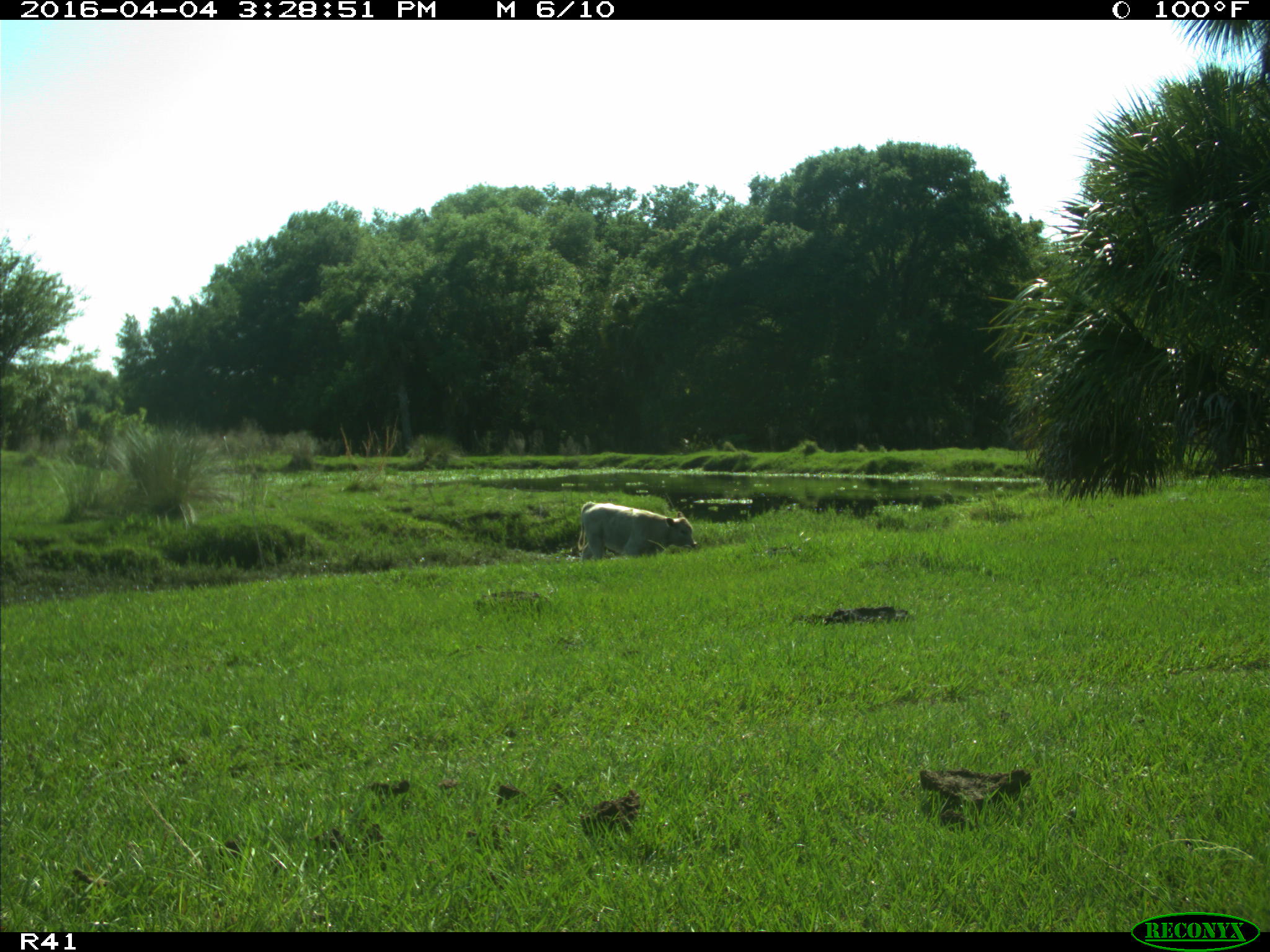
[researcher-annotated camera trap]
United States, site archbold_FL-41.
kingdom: Animalia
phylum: Chordata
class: Mammalia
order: Artiodactyla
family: Bovidae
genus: Bos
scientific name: Bos taurus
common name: domestic cow